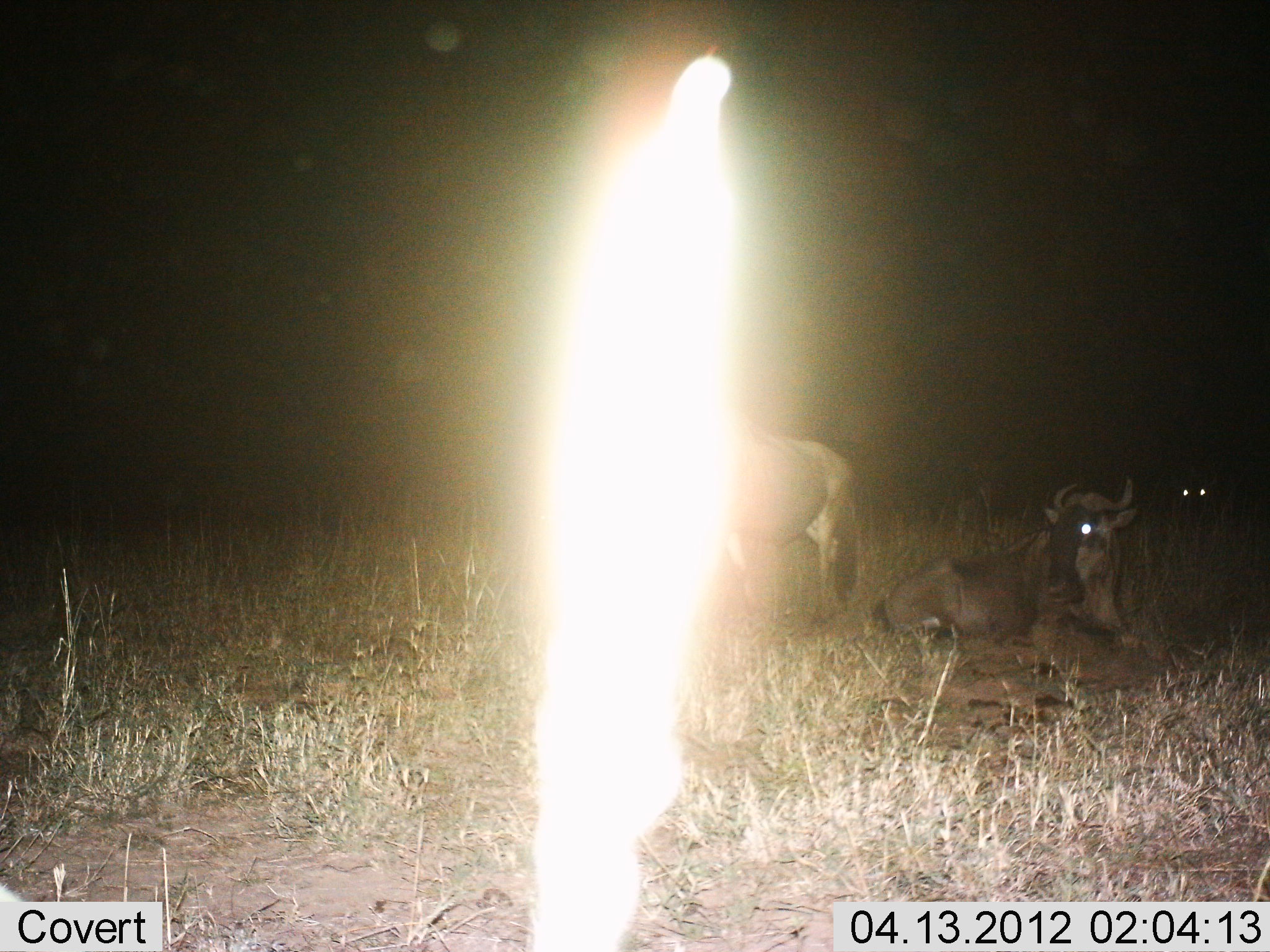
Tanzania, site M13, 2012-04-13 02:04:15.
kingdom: Animalia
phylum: Chordata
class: Mammalia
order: Artiodactyla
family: Bovidae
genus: Connochaetes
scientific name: Connochaetes taurinus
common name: blue wildebeest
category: wildebeest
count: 2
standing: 79%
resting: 100%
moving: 0%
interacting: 0%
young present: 0%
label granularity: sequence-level